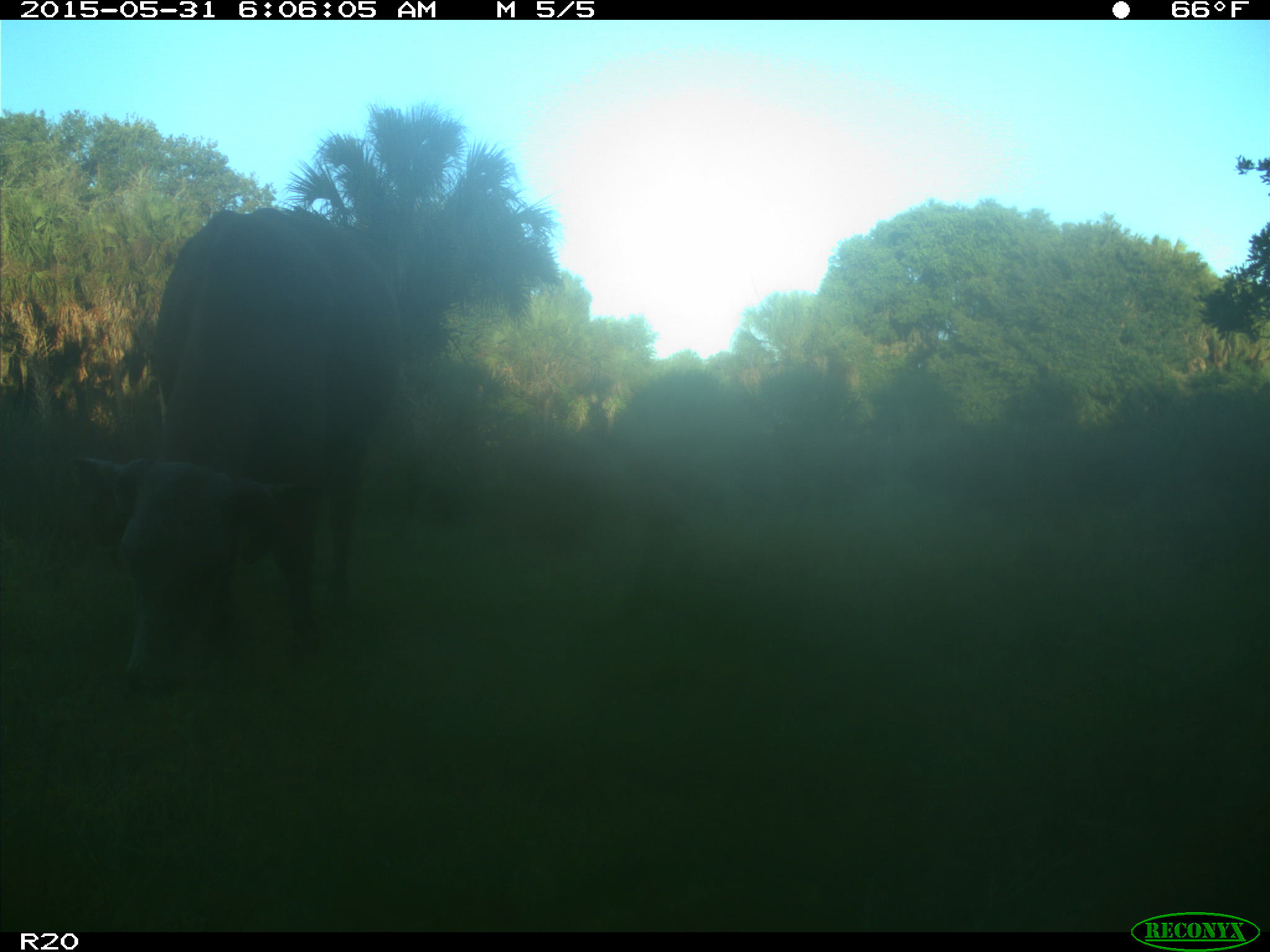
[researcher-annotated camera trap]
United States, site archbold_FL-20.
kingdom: Animalia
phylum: Chordata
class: Mammalia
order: Artiodactyla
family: Bovidae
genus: Bos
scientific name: Bos taurus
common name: domestic cow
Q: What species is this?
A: Bos taurus (domestic cow).